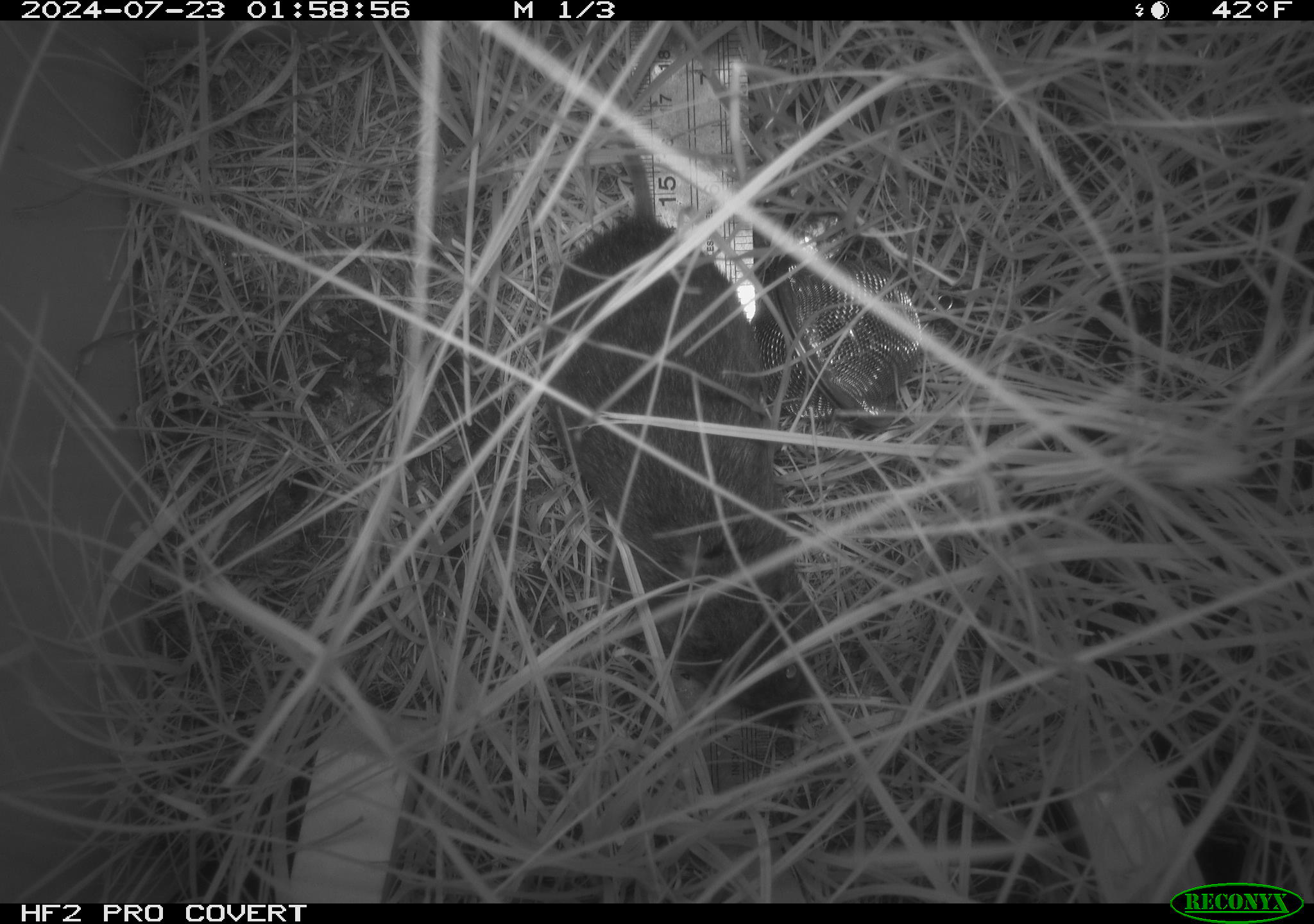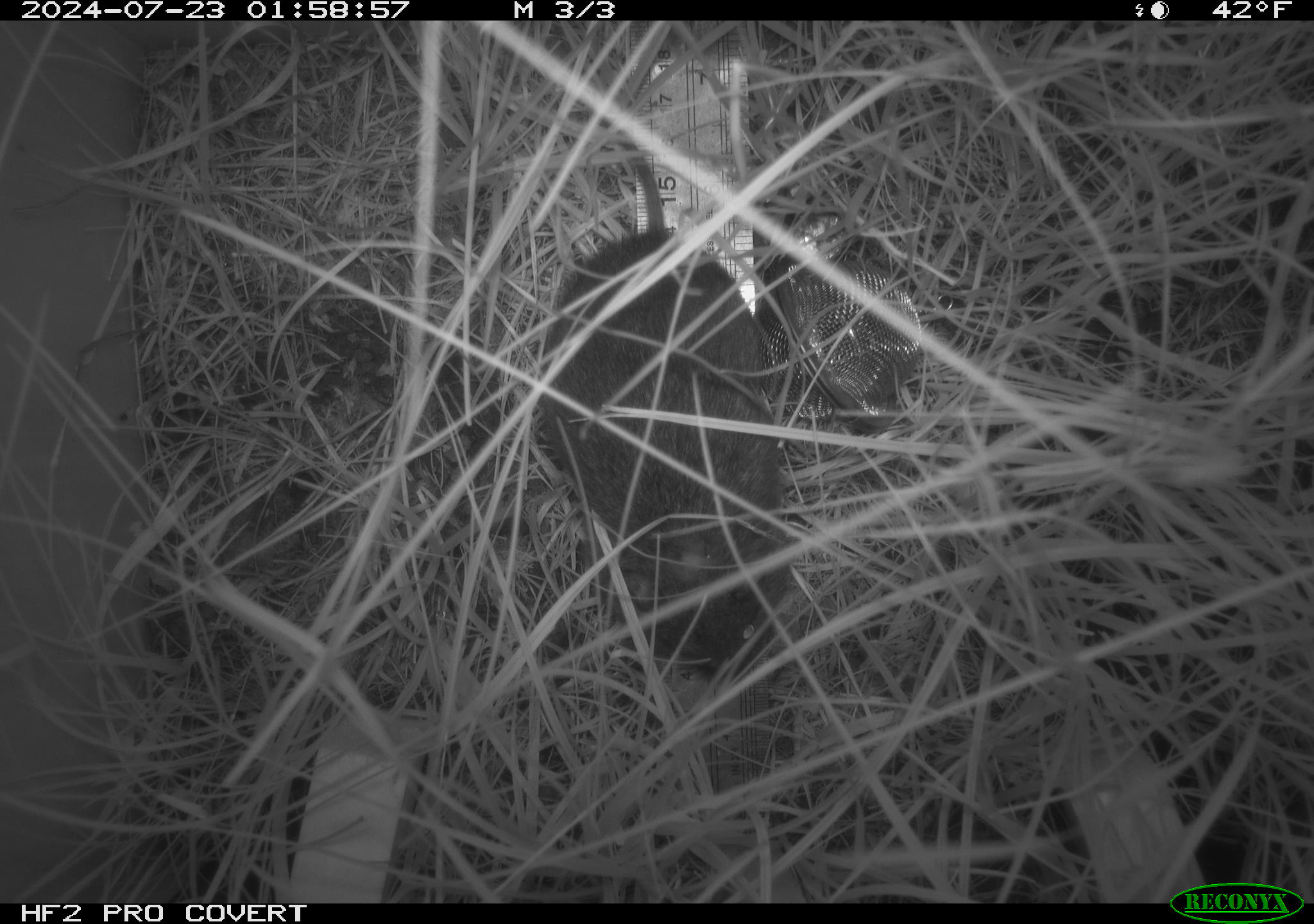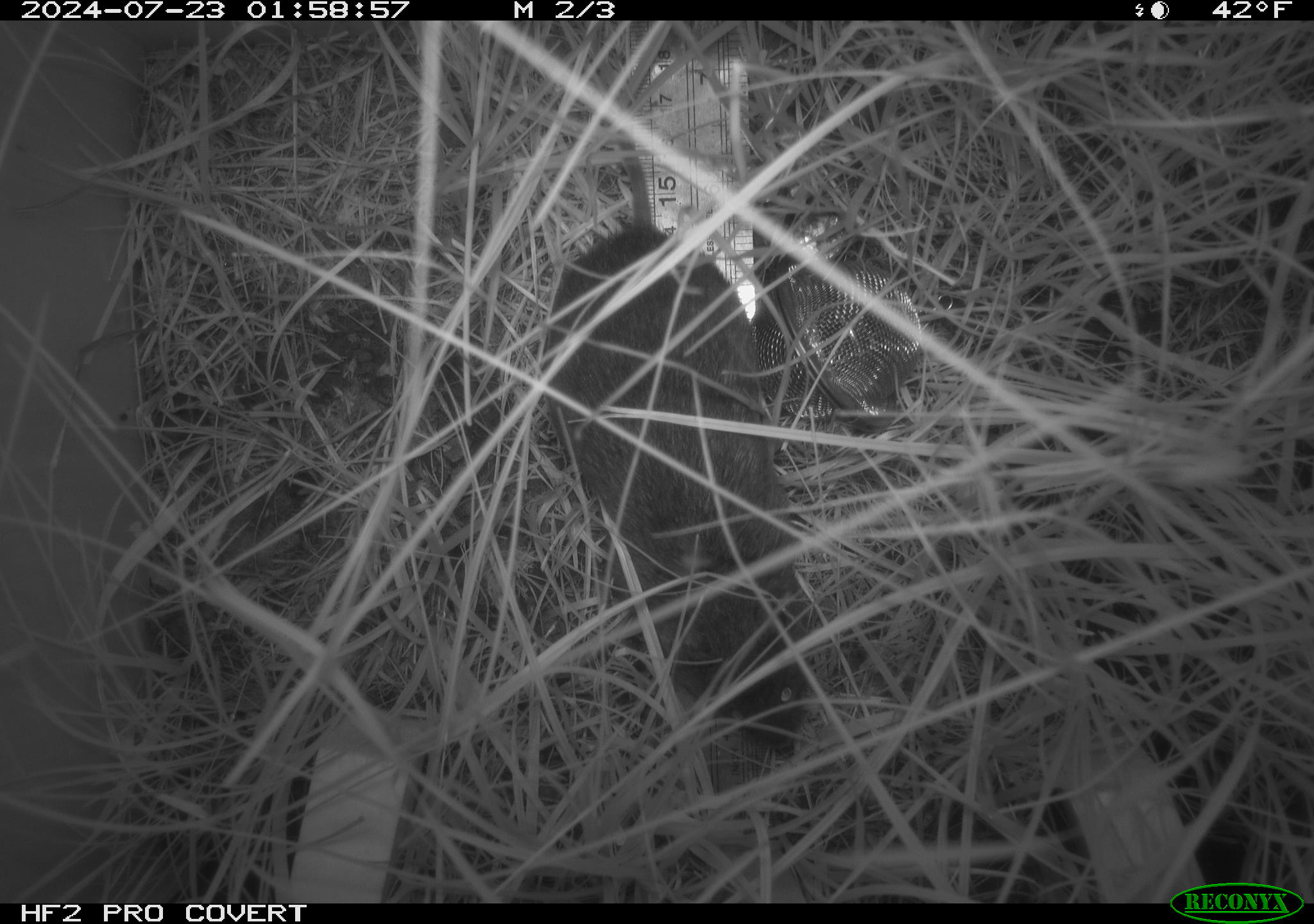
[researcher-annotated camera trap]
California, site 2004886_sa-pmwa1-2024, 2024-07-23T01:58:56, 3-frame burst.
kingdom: Animalia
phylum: Chordata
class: Mammalia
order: Rodentia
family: Cricetidae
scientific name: Arvicolinae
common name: voles, lemmings, and muskrats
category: arvicolinae subfamily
Arvicolinae subfamily (voles, lemmings, and muskrats) (Arvicolinae).